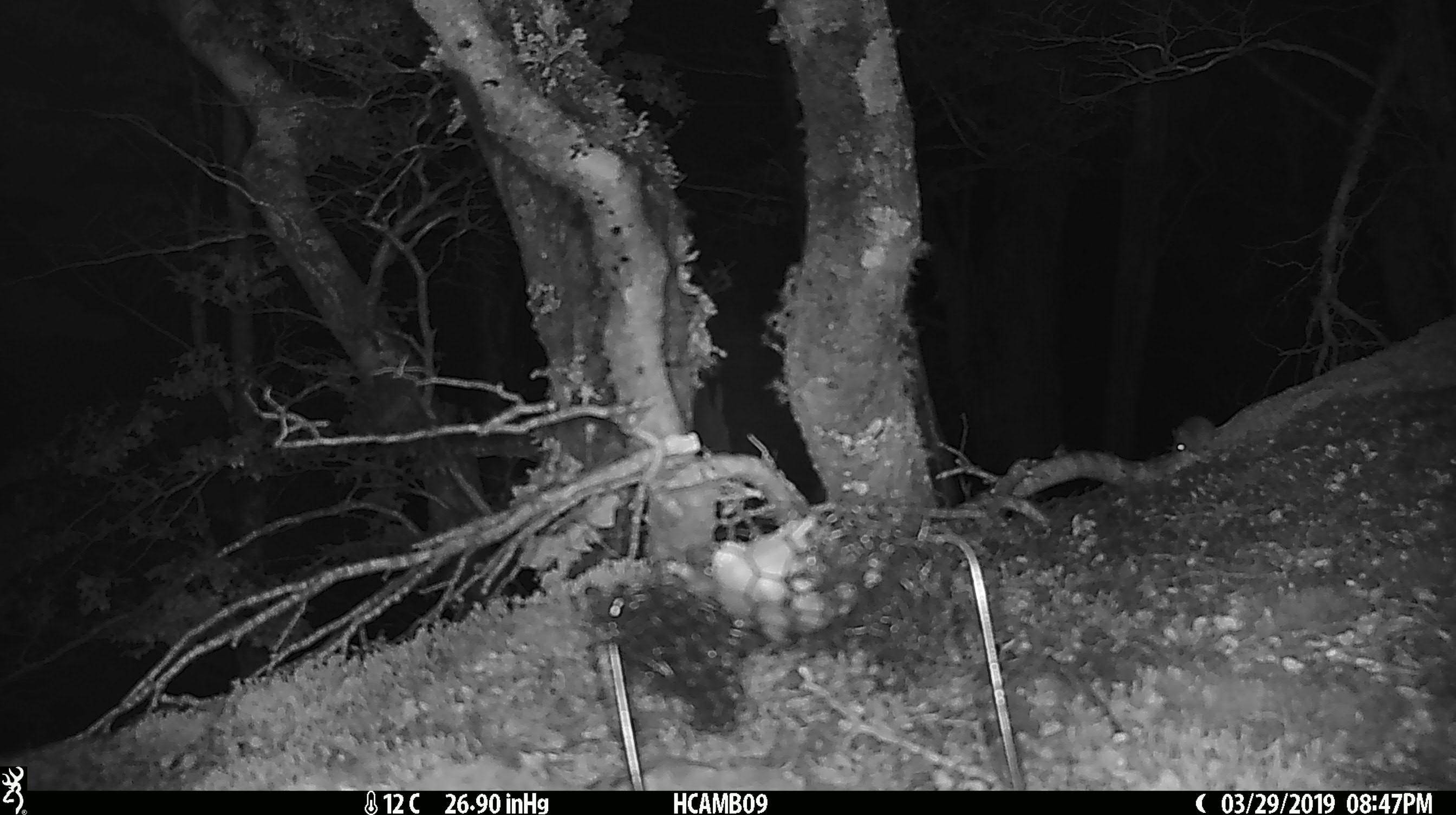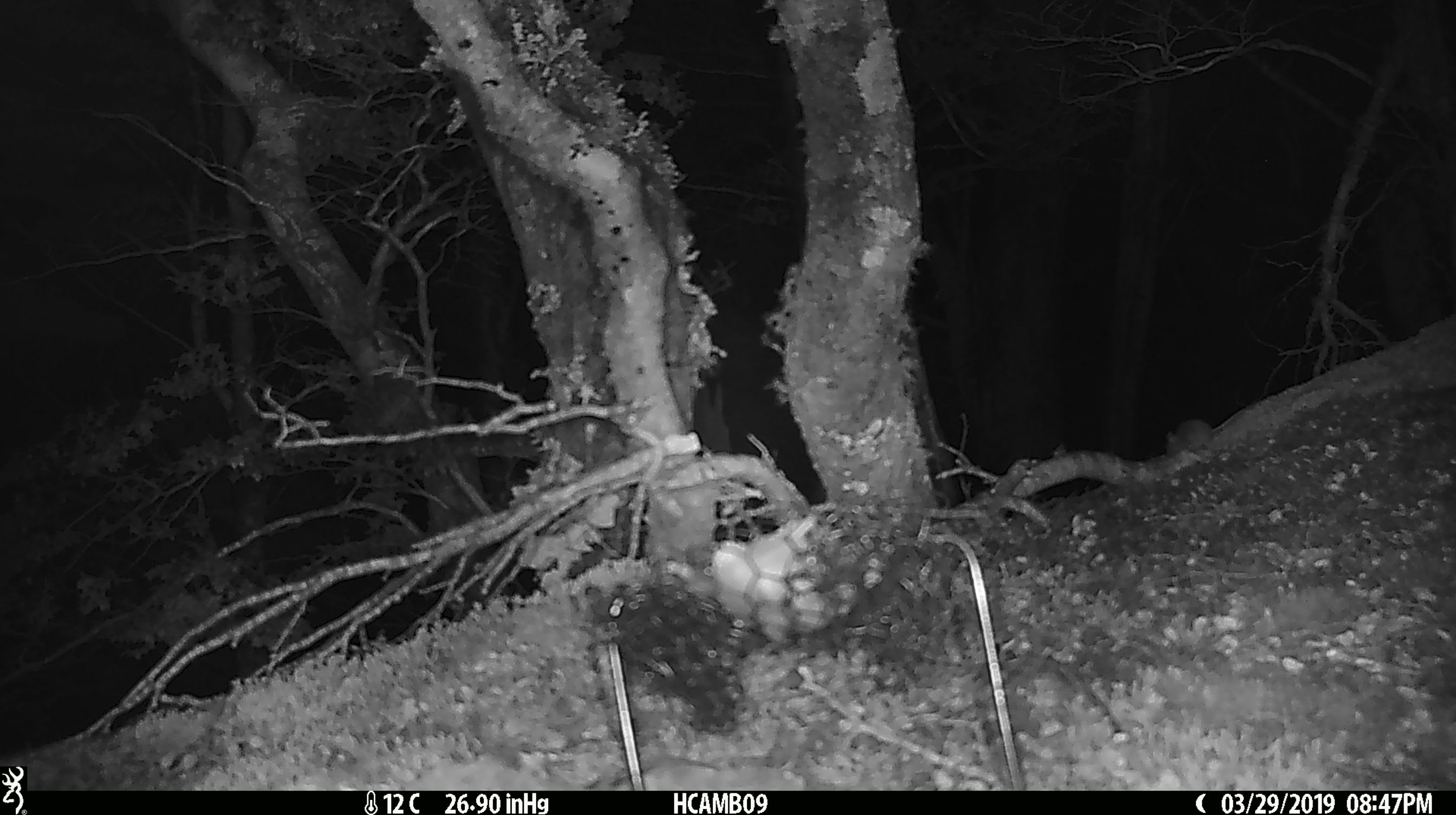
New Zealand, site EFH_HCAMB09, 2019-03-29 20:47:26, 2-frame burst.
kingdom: Animalia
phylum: Chordata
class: Mammalia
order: Rodentia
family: Muridae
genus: Mus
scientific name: Mus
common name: mouse